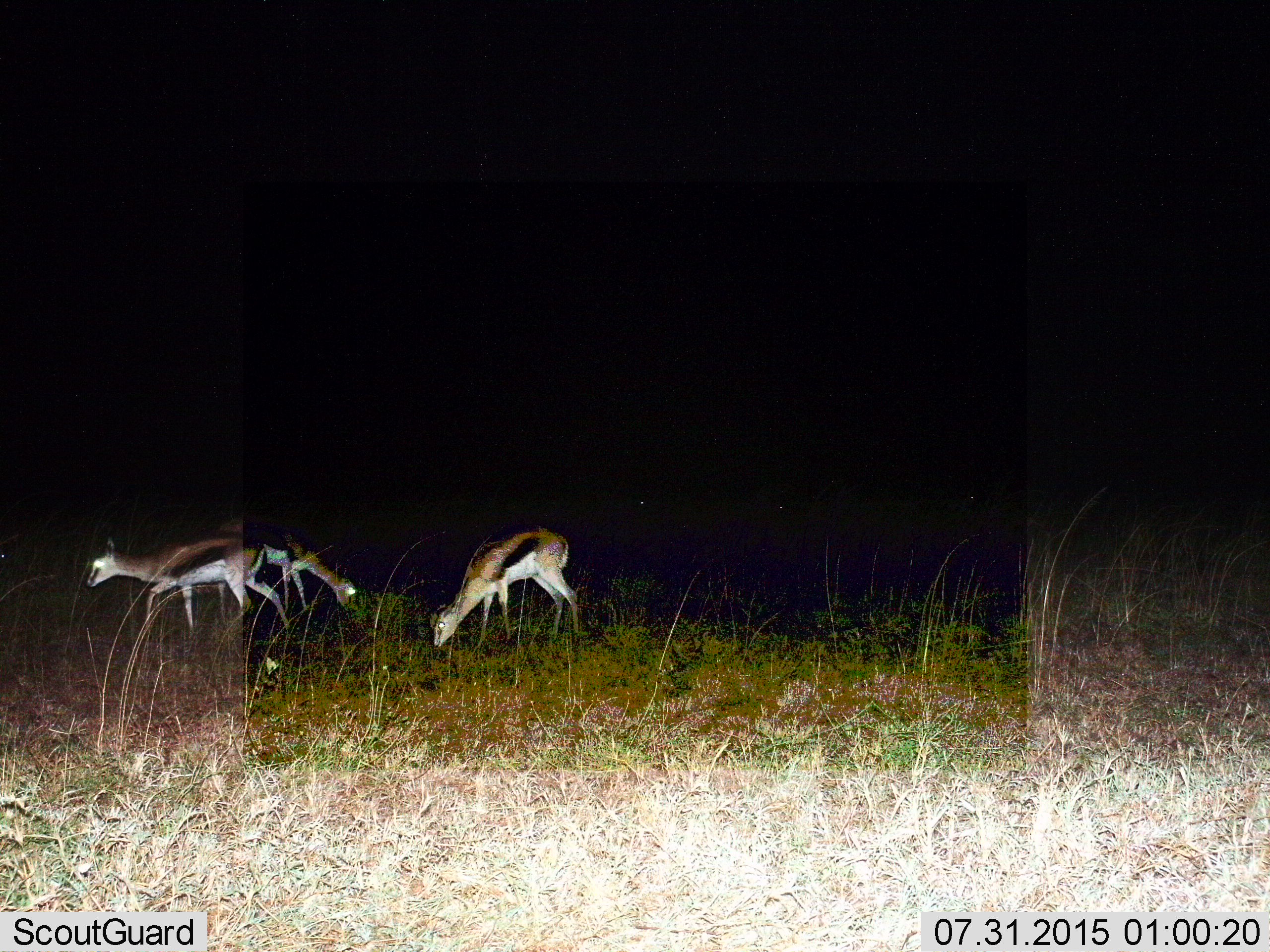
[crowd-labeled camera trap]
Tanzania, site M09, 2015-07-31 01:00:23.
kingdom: Animalia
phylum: Chordata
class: Mammalia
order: Artiodactyla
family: Bovidae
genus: Eudorcas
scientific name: Eudorcas thomsonii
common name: thomson's gazelle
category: gazellethomsons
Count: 3.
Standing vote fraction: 22%.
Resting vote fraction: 0%.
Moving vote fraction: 33%.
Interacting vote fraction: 0%.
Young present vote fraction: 11%.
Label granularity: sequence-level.